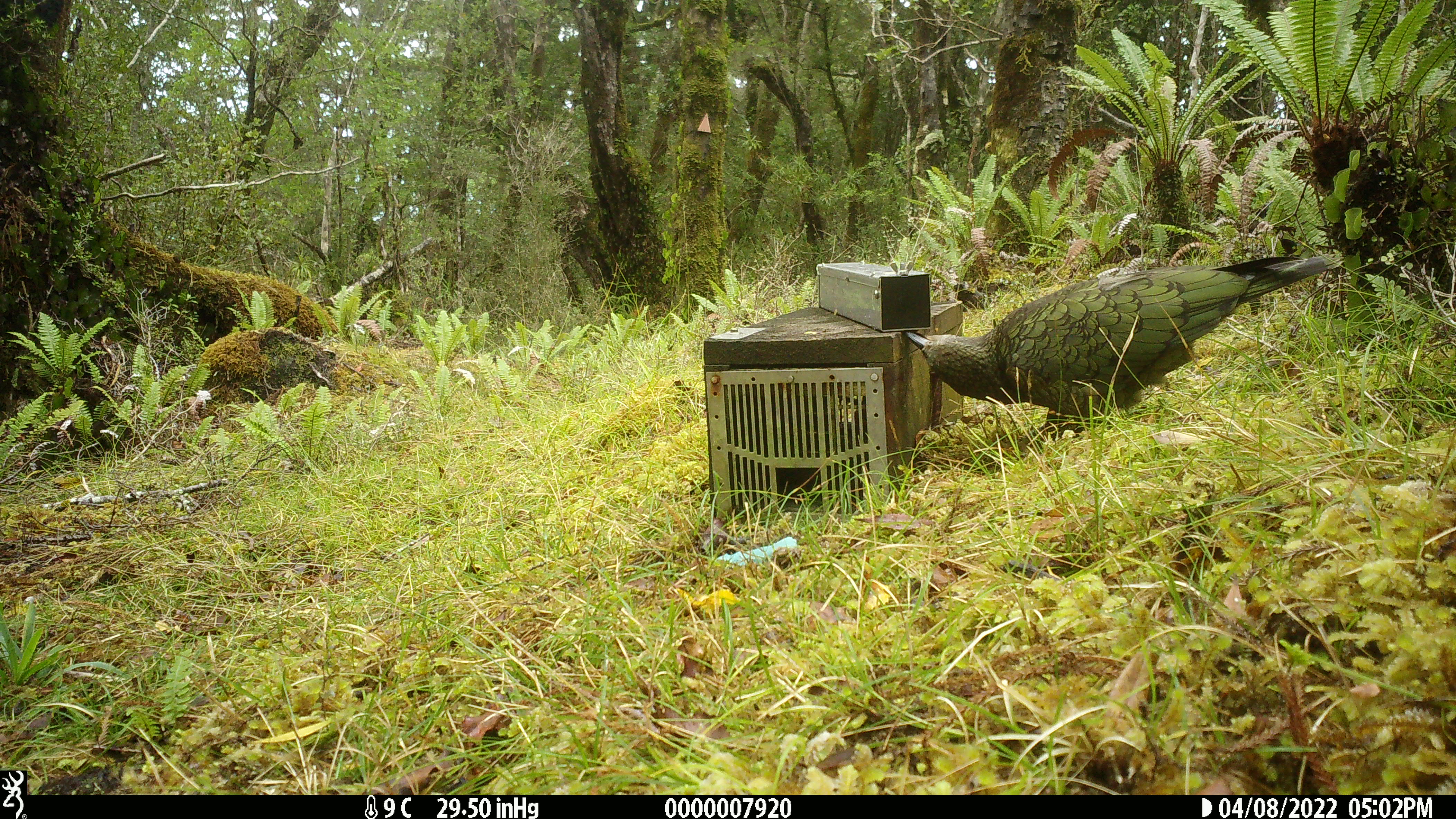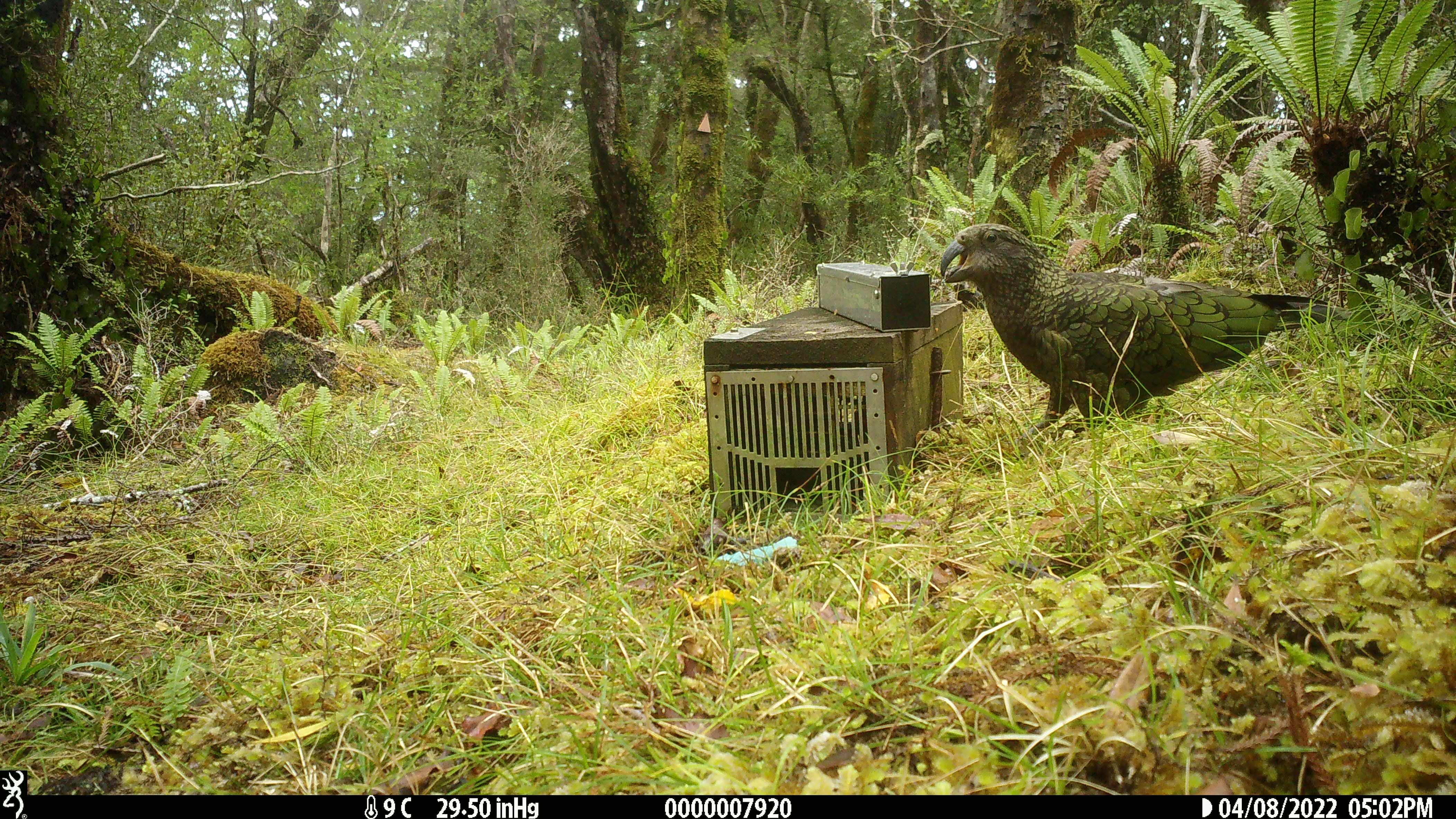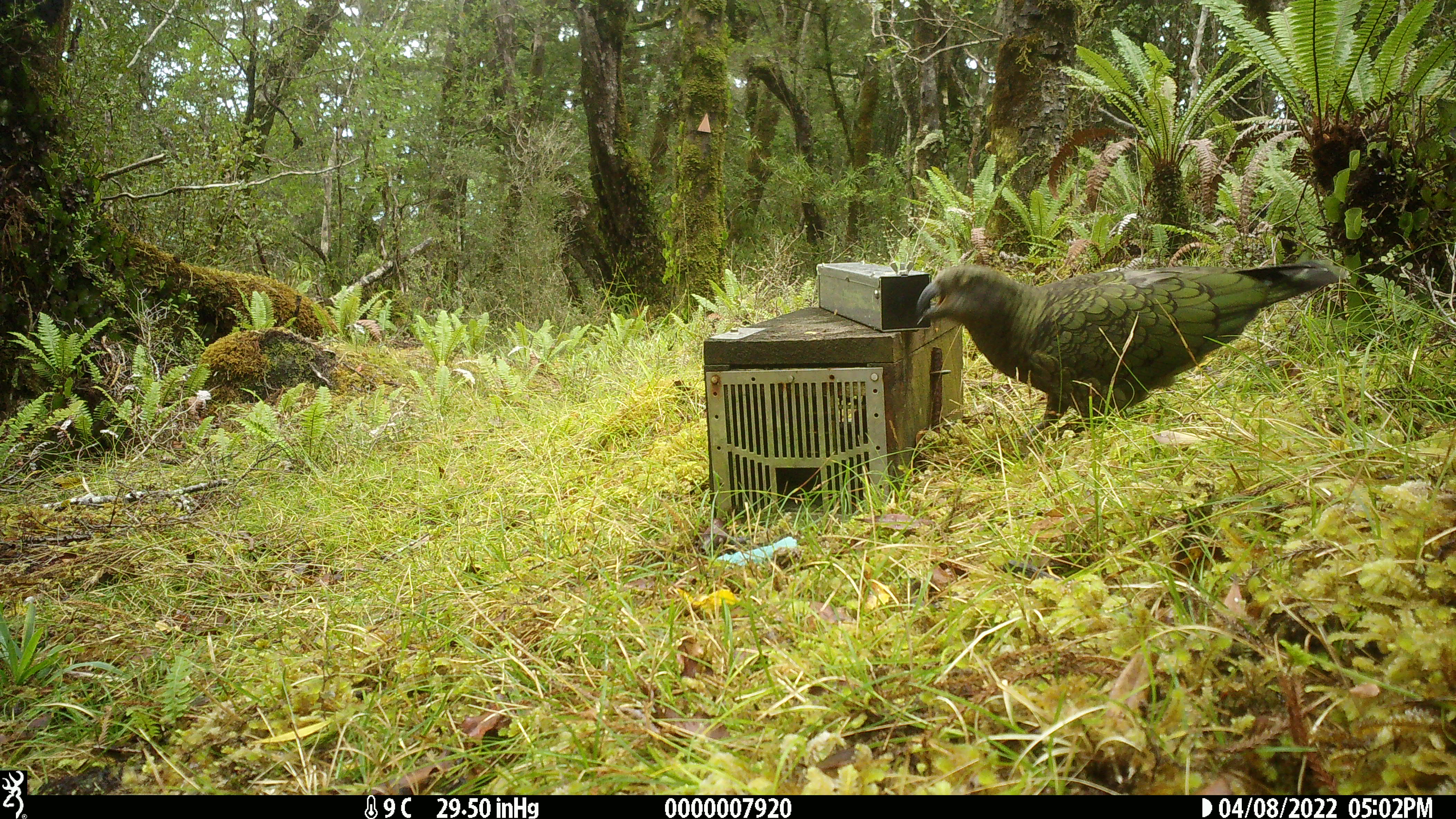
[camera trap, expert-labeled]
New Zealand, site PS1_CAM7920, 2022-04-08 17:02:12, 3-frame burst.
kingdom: Animalia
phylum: Chordata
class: Aves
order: Psittaciformes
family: Strigopidae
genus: Nestor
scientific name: Nestor notabilis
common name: kea